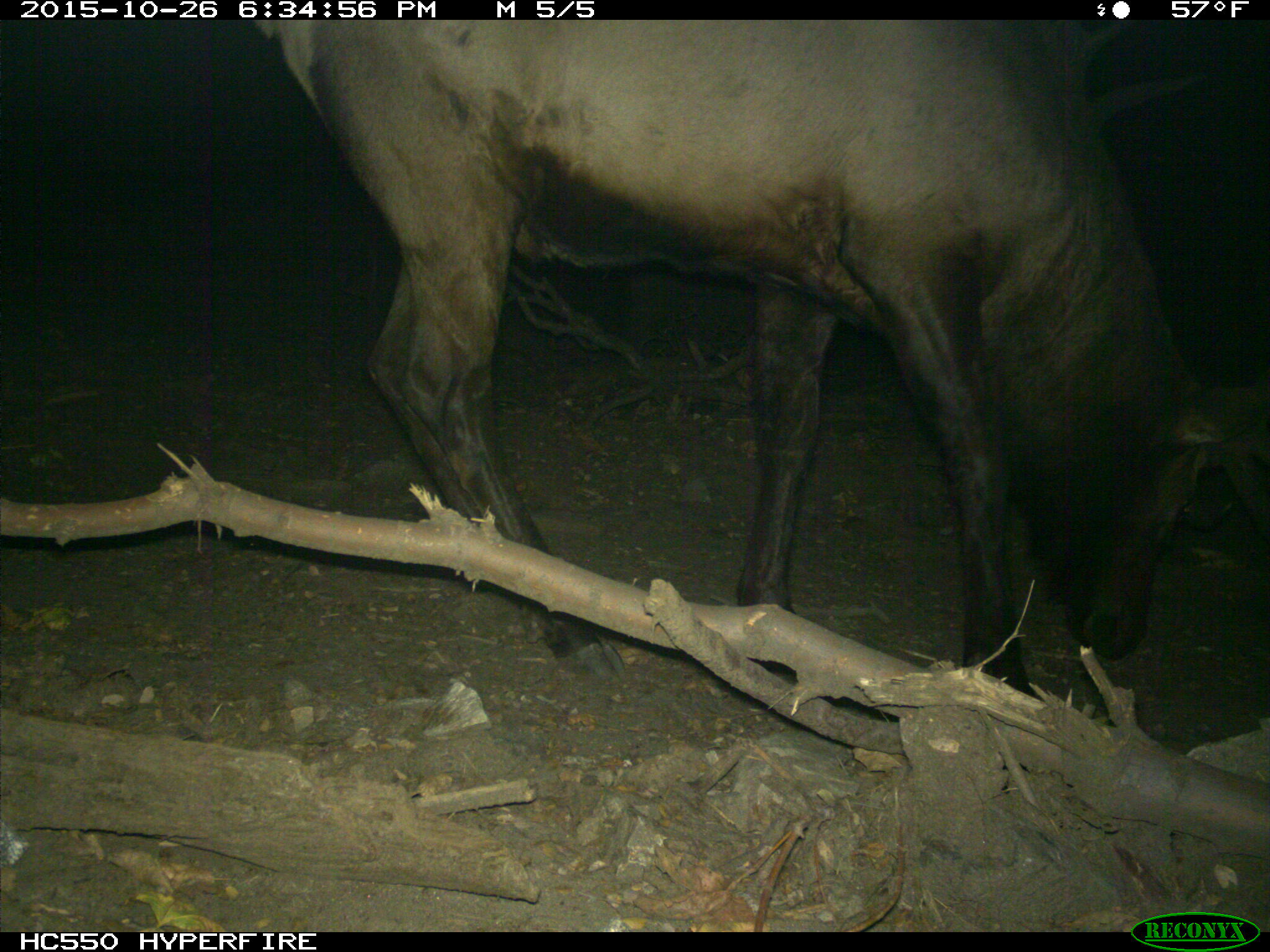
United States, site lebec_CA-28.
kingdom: Animalia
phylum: Chordata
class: Mammalia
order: Artiodactyla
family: Cervidae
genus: Cervus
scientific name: Cervus canadensis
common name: elk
Cervus canadensis (elk).